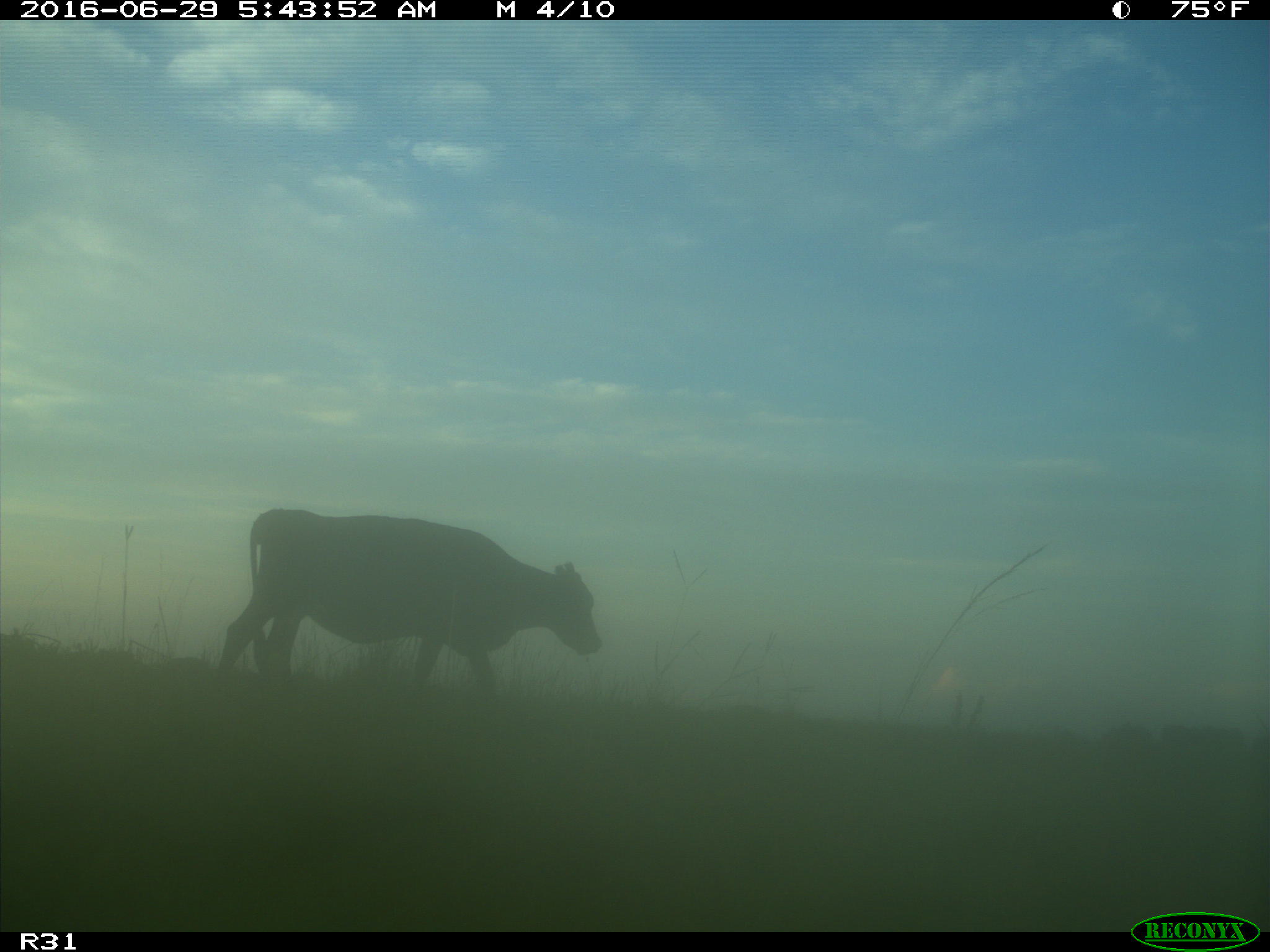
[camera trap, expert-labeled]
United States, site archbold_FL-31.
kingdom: Animalia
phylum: Chordata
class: Mammalia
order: Artiodactyla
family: Bovidae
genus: Bos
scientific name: Bos taurus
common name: domestic cow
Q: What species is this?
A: Bos taurus (domestic cow).